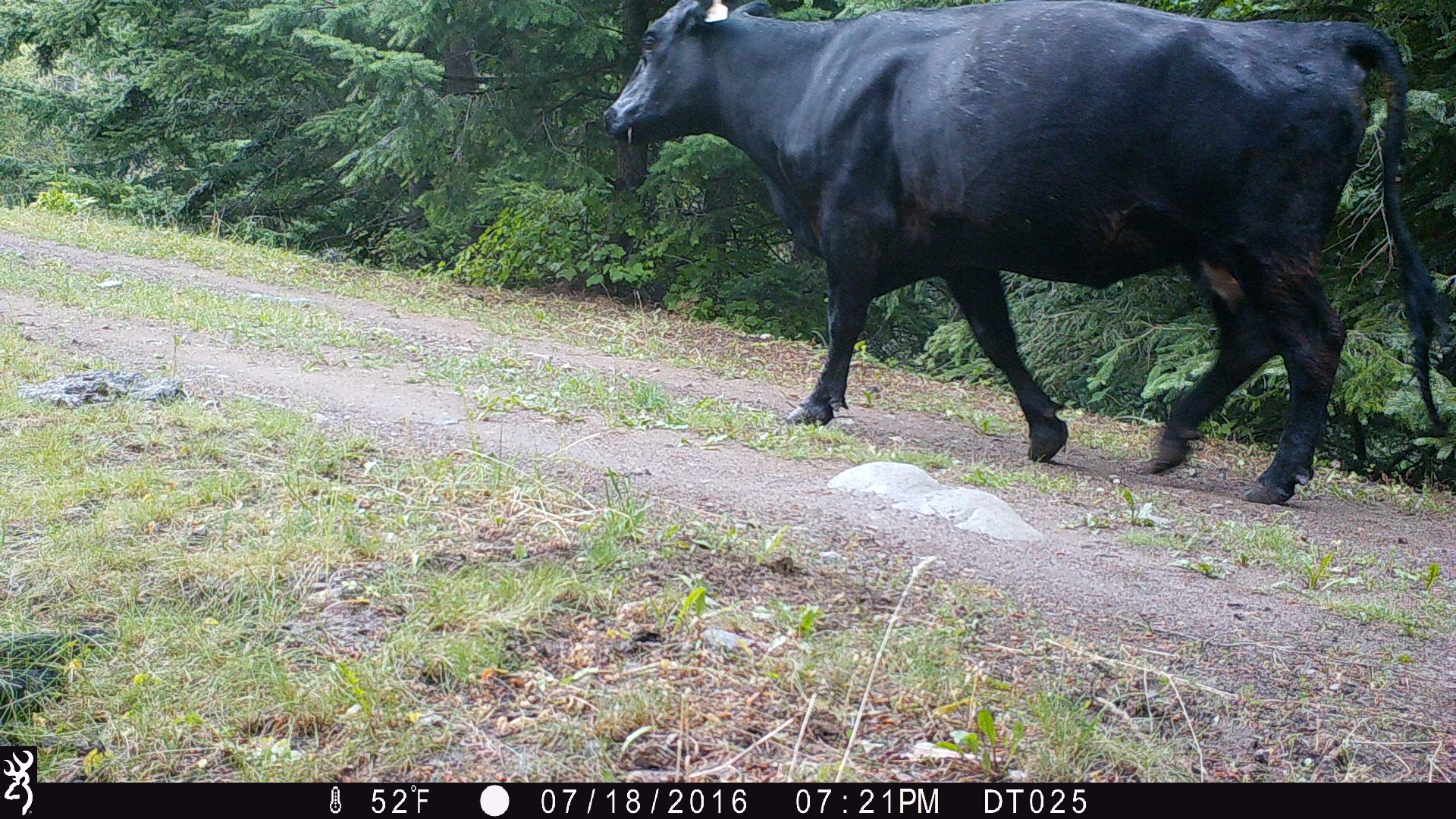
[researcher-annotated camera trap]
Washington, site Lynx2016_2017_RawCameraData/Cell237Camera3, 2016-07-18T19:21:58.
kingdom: Animalia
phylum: Chordata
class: Mammalia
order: Artiodactyla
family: Bovidae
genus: Bos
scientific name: Bos taurus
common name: domestic cattle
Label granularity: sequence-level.